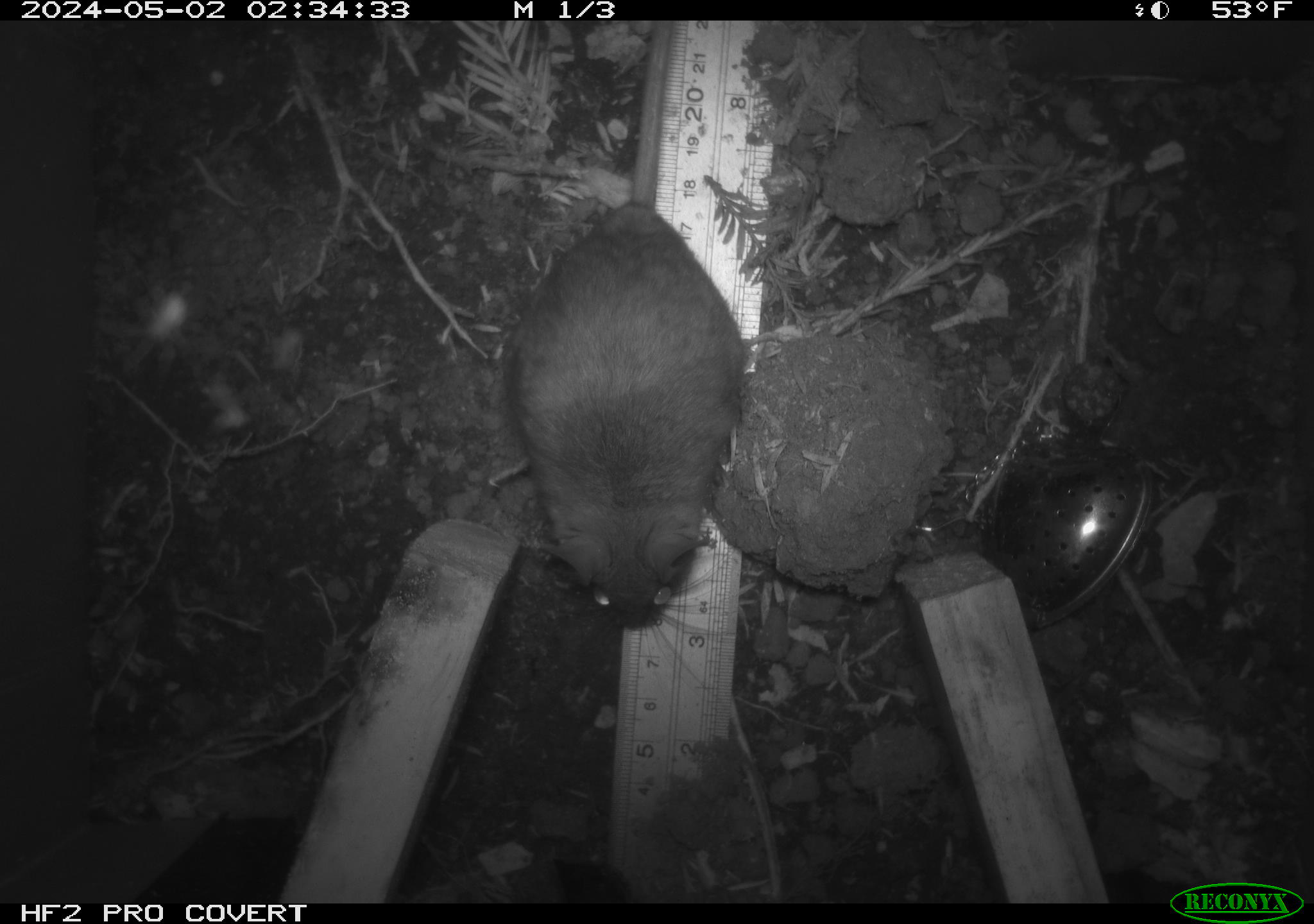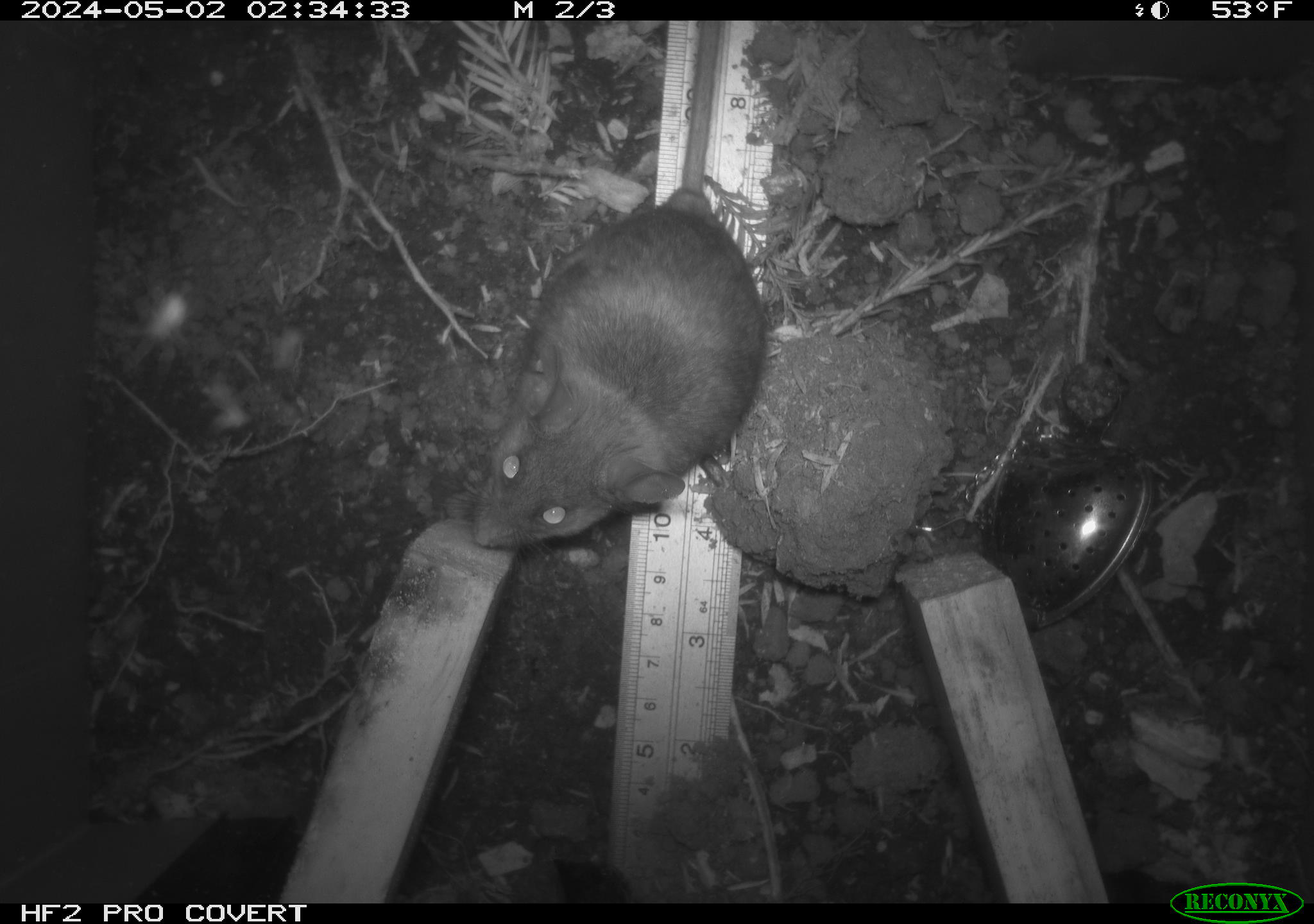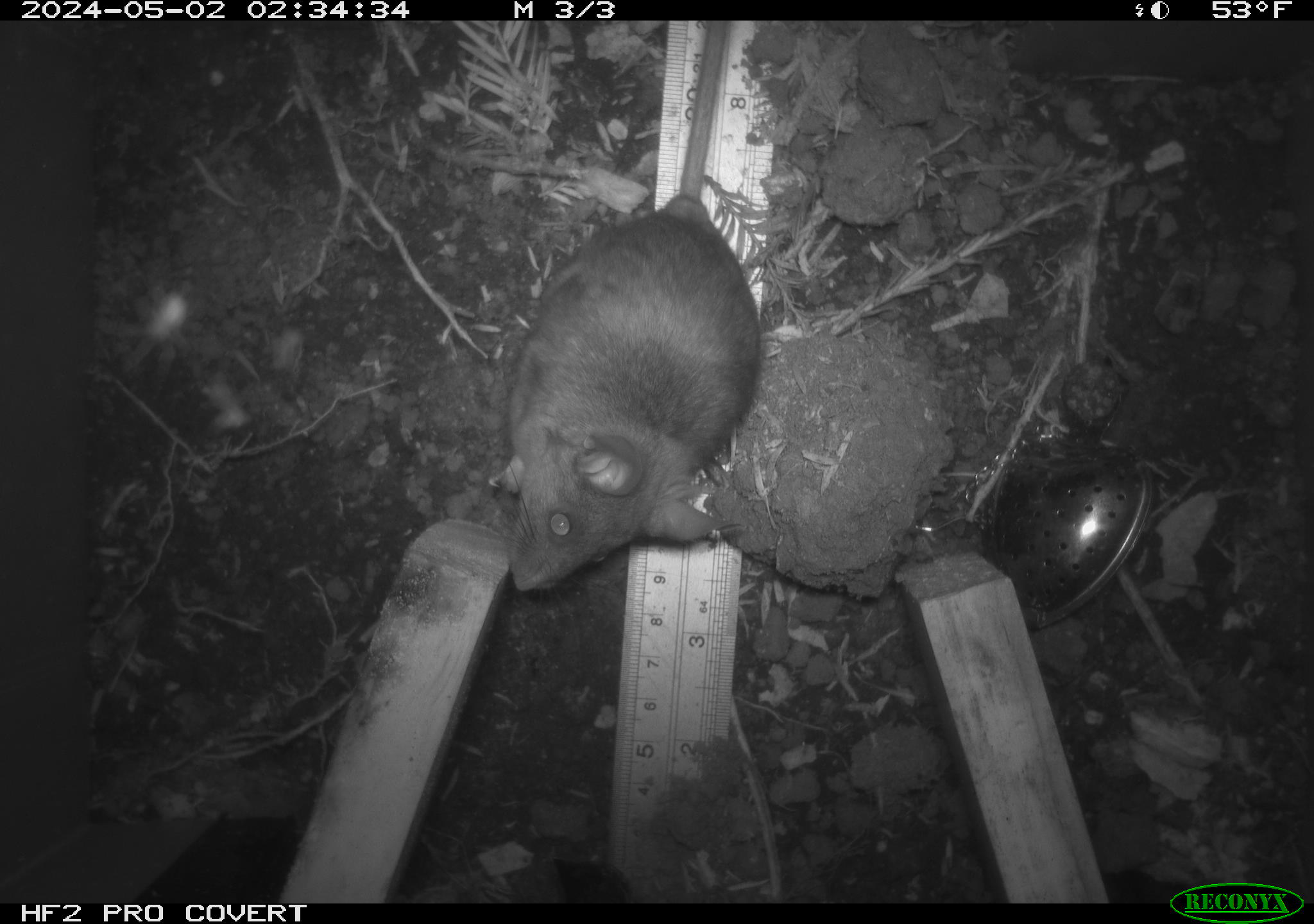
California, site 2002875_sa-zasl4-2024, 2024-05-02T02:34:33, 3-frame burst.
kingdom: Animalia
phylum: Chordata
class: Mammalia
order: Rodentia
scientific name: Rodentia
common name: rodent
Rodent (Rodentia).